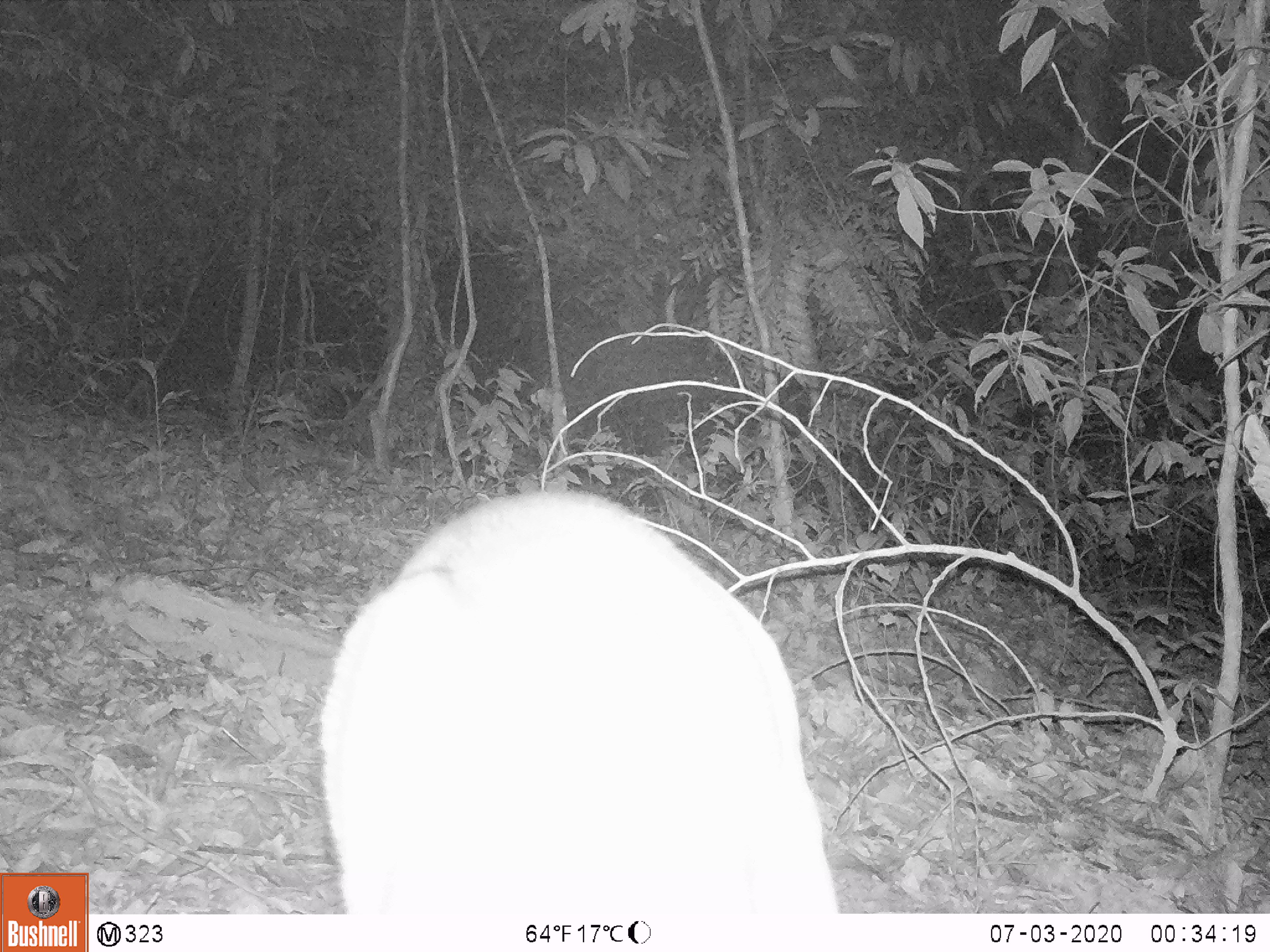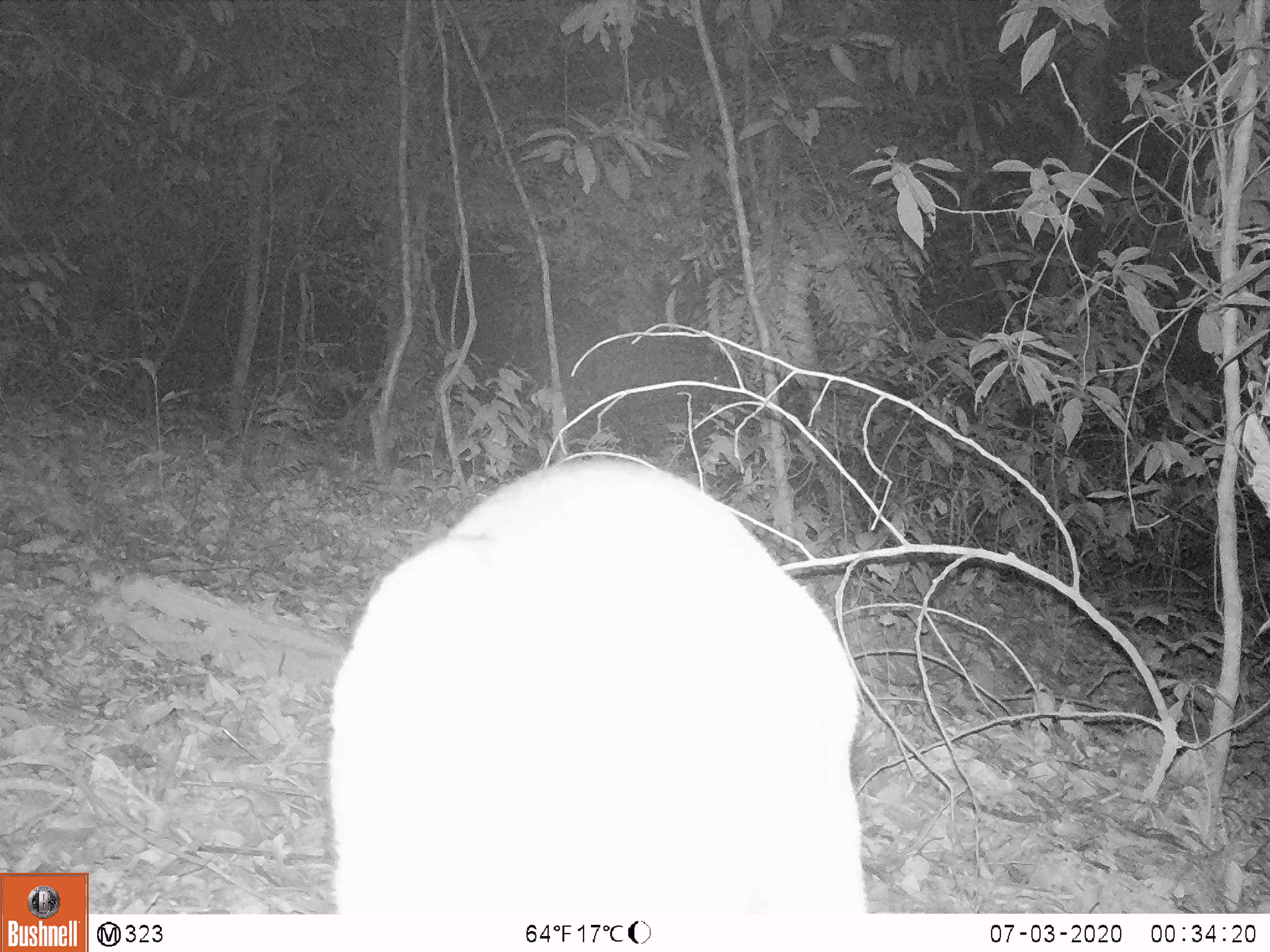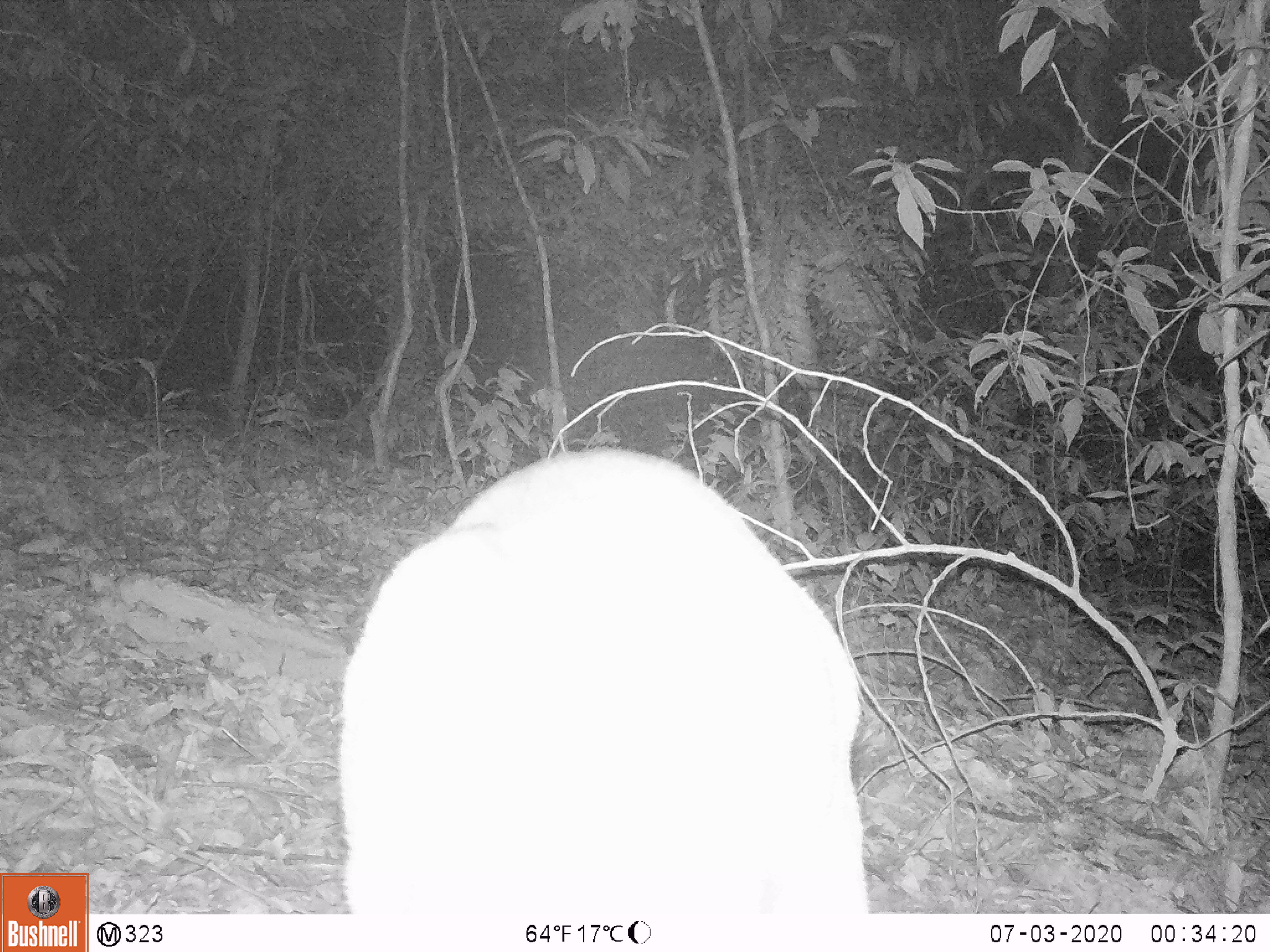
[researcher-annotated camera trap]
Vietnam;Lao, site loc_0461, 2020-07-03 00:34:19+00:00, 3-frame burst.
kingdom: Animalia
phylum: Chordata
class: Mammalia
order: Artiodactyla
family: Cervidae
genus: Muntiacus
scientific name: Muntiacus vuquangensis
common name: large-antlered muntjac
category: large antlered muntjac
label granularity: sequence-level